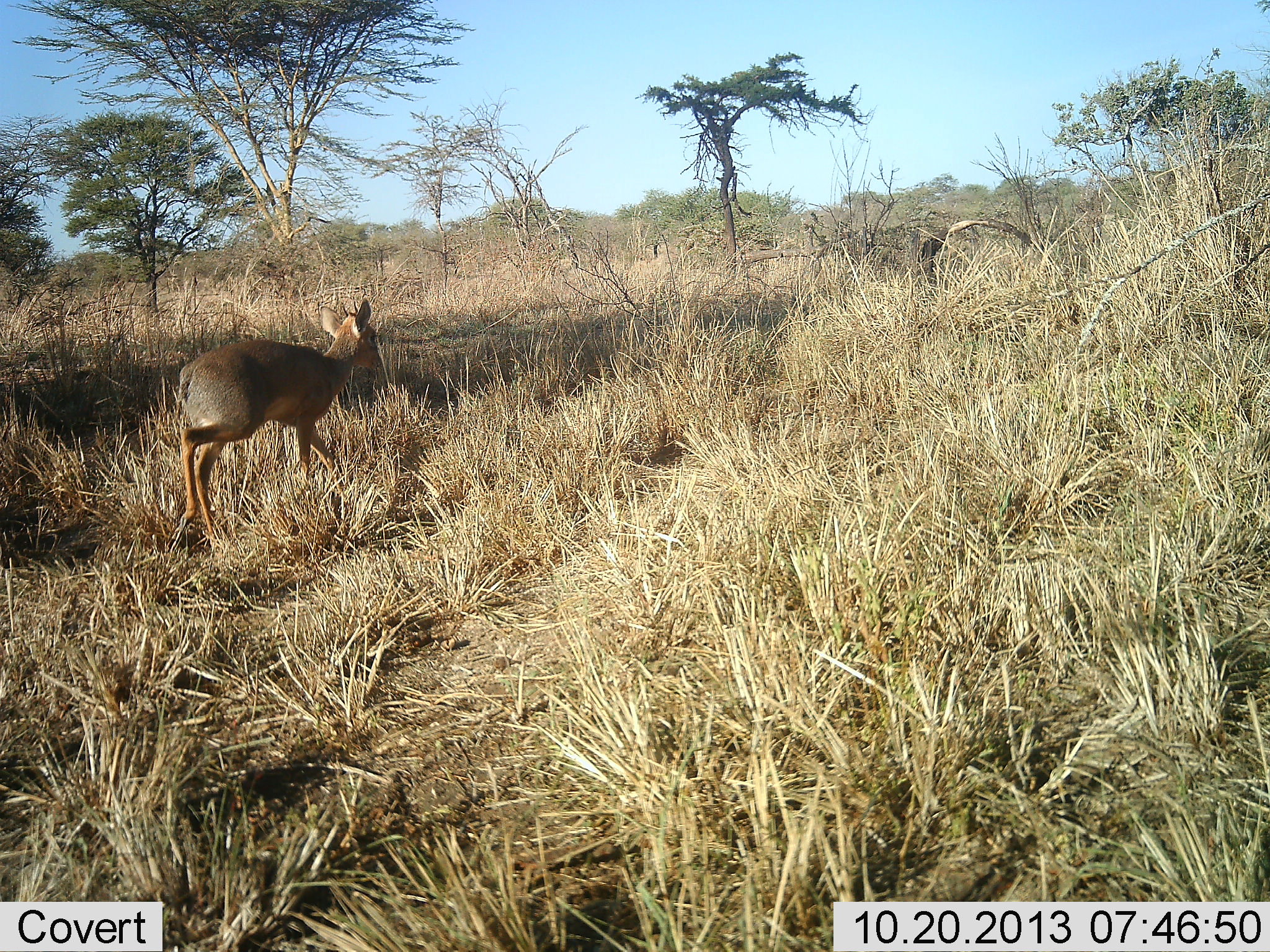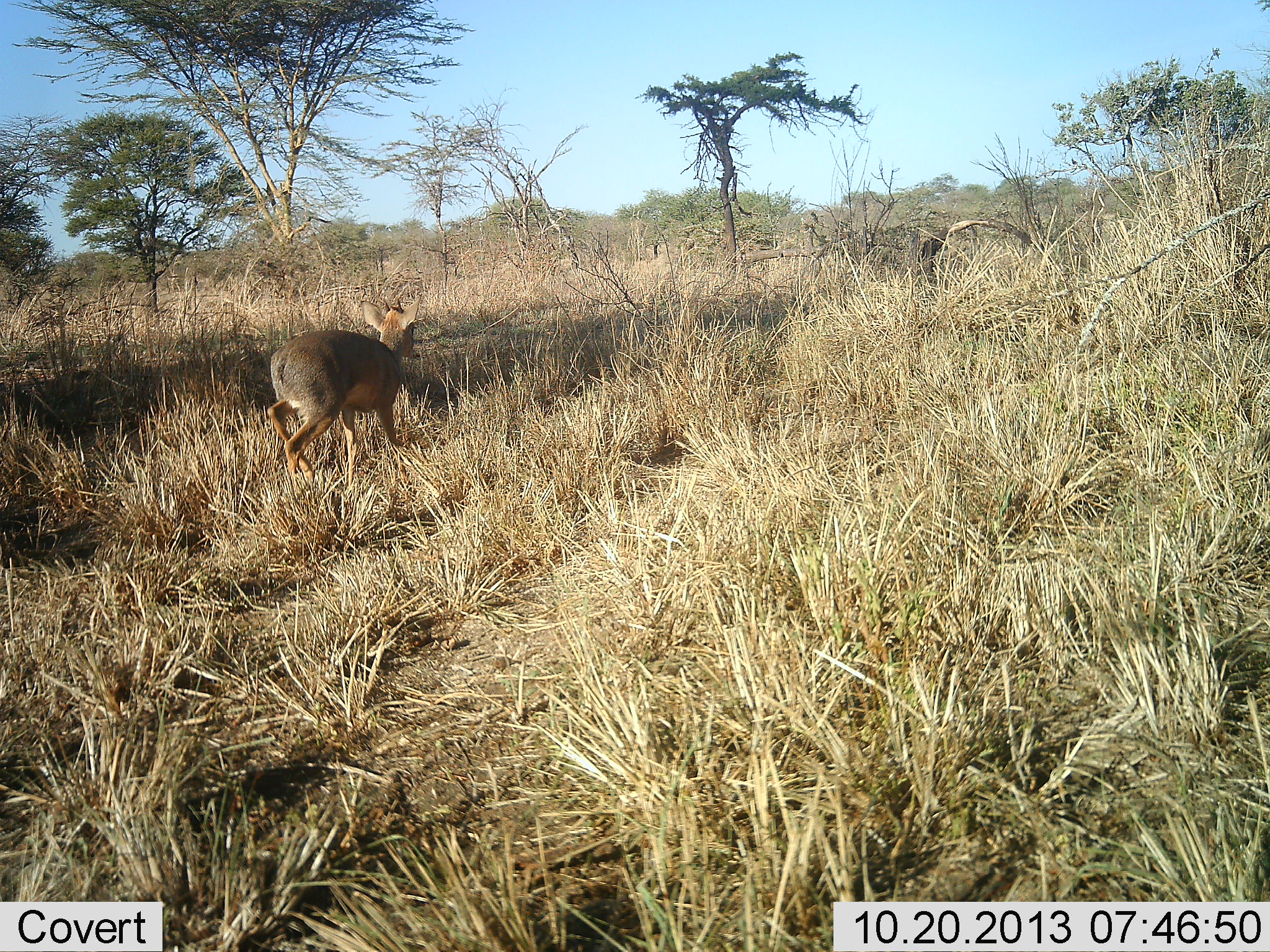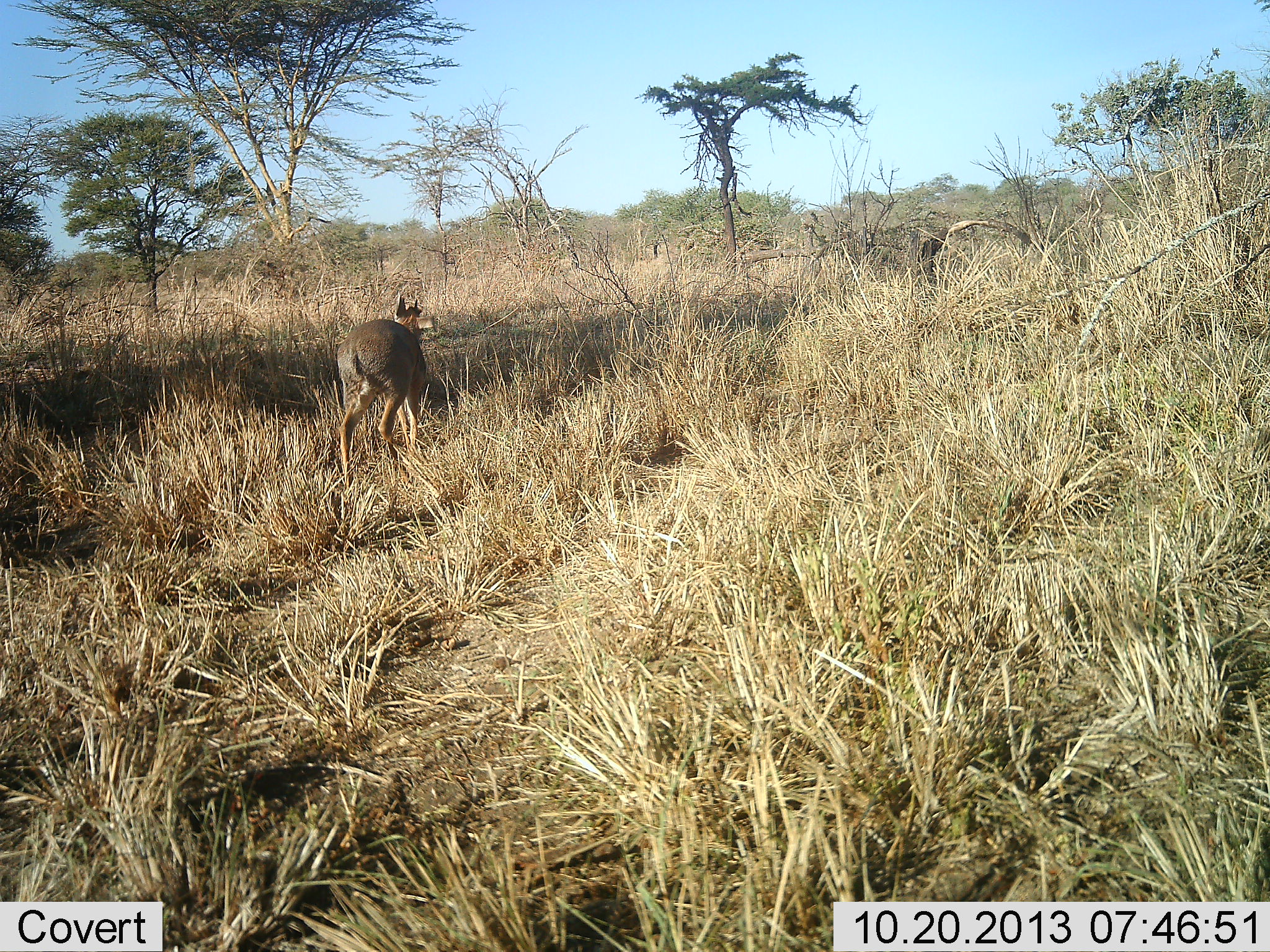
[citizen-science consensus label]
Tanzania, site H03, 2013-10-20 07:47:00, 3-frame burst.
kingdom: Animalia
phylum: Chordata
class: Mammalia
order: Artiodactyla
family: Bovidae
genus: Madoqua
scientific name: Madoqua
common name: dikdik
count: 1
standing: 0%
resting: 0%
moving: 100%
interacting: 0%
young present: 0%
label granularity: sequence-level